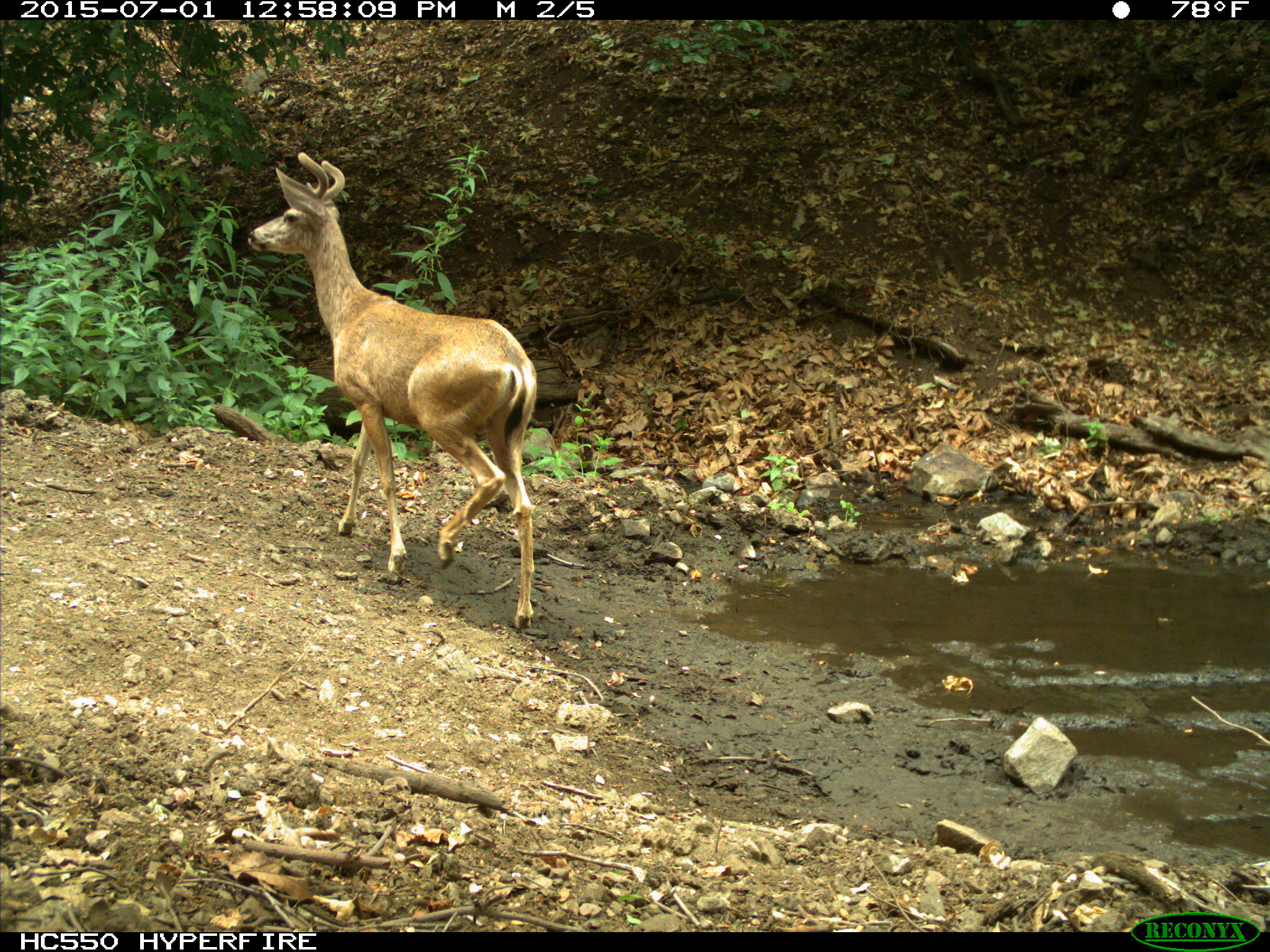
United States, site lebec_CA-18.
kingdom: Animalia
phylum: Chordata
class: Mammalia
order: Artiodactyla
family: Cervidae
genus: Odocoileus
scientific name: Odocoileus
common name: deer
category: unidentified deer